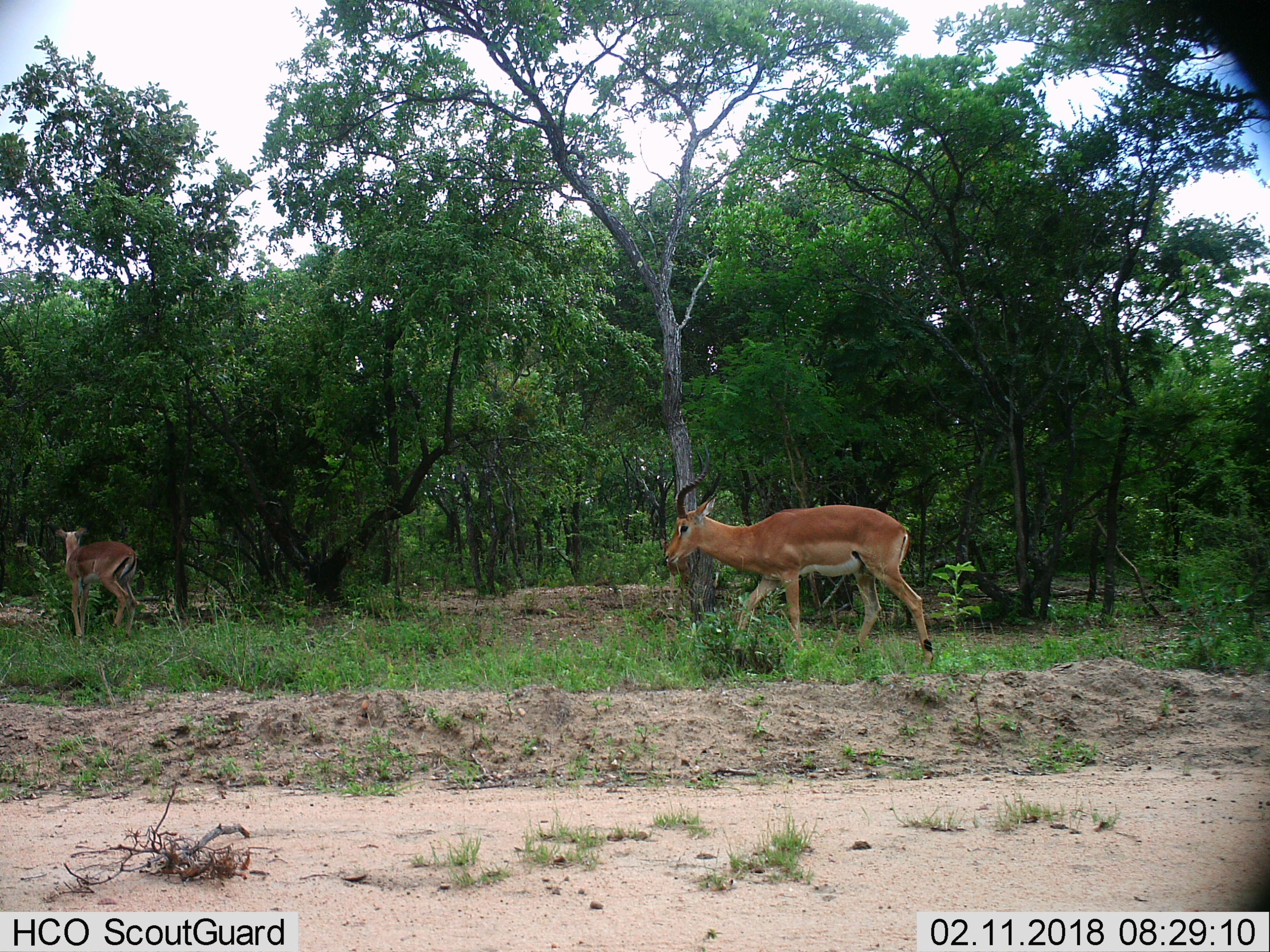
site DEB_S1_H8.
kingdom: Animalia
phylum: Chordata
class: Mammalia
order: Artiodactyla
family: Bovidae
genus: Aepyceros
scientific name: Aepyceros melampus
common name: impala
Impala (Aepyceros melampus), count 2. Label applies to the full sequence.